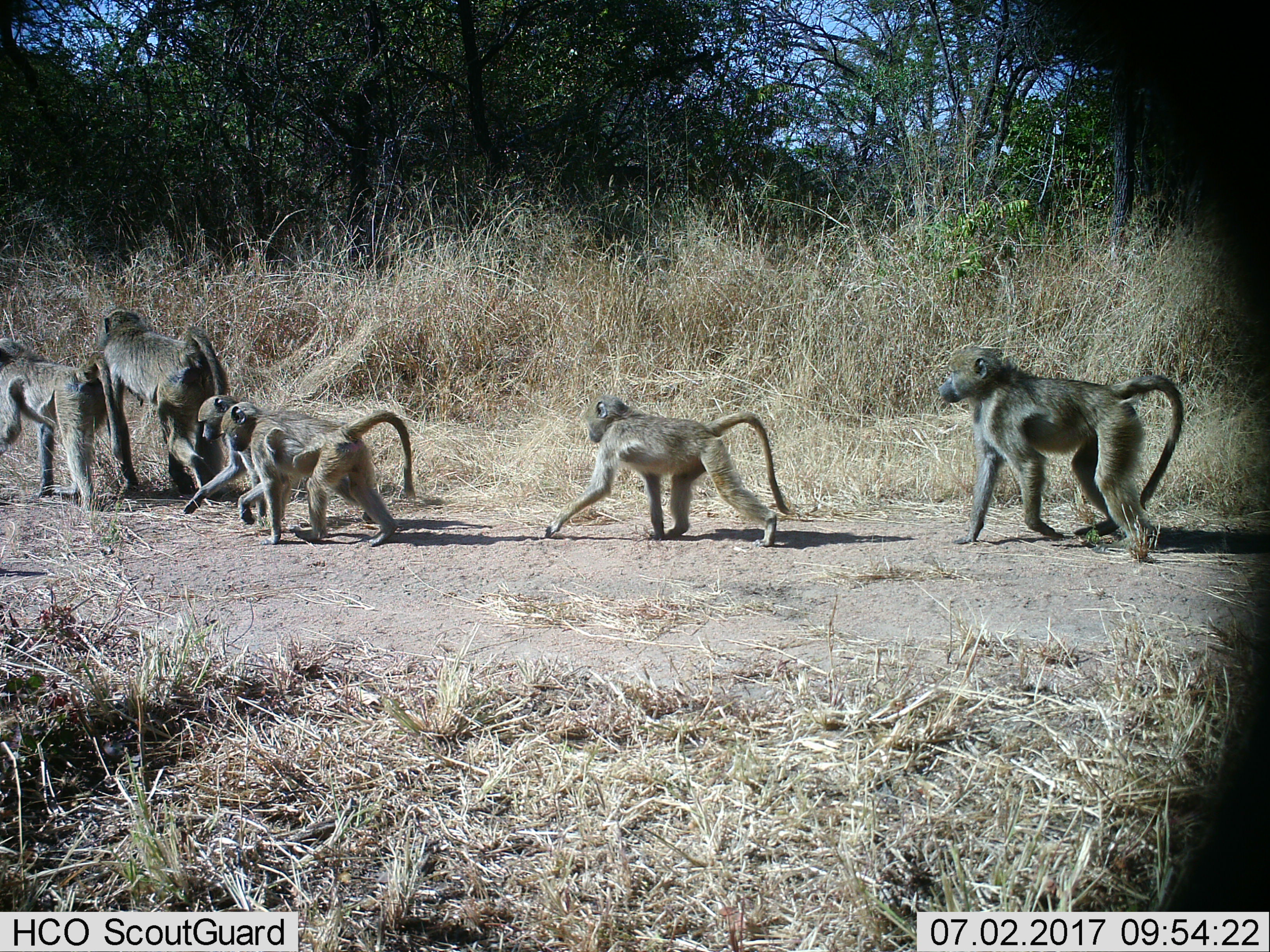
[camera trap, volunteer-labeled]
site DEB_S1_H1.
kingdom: Animalia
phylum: Chordata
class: Mammalia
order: Primates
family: Cercopithecidae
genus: Papio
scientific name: Papio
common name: baboon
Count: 6.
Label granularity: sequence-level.